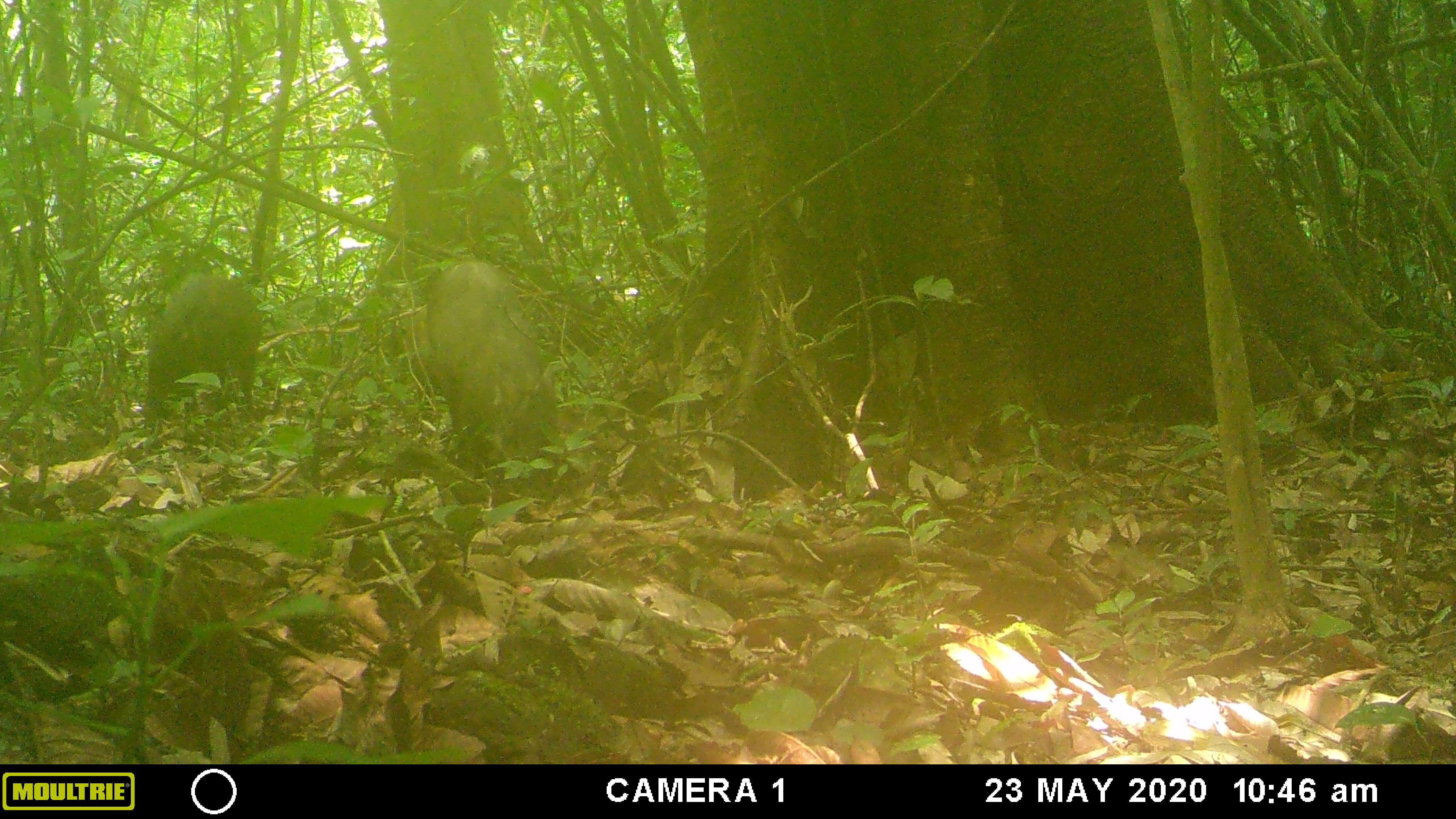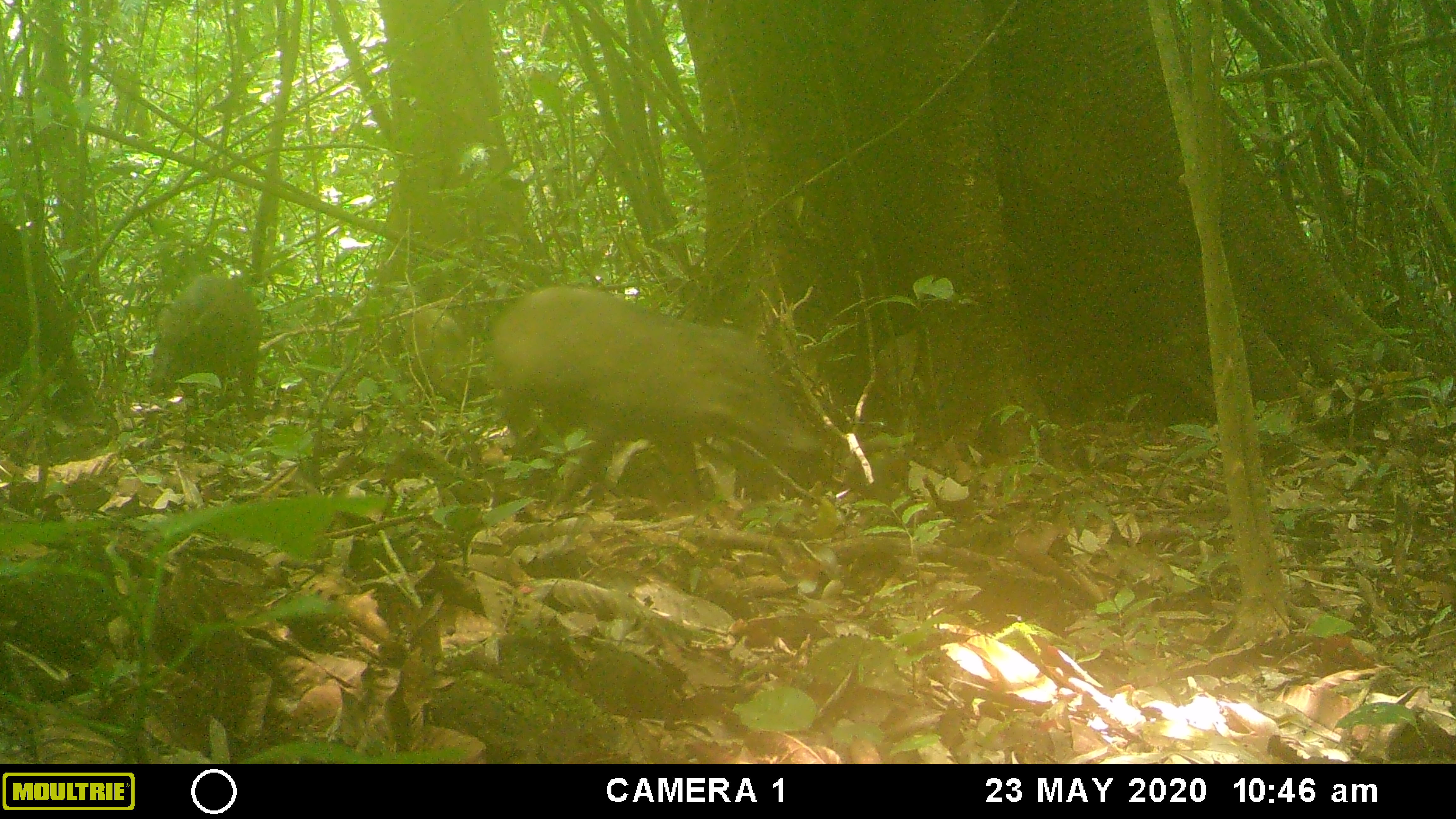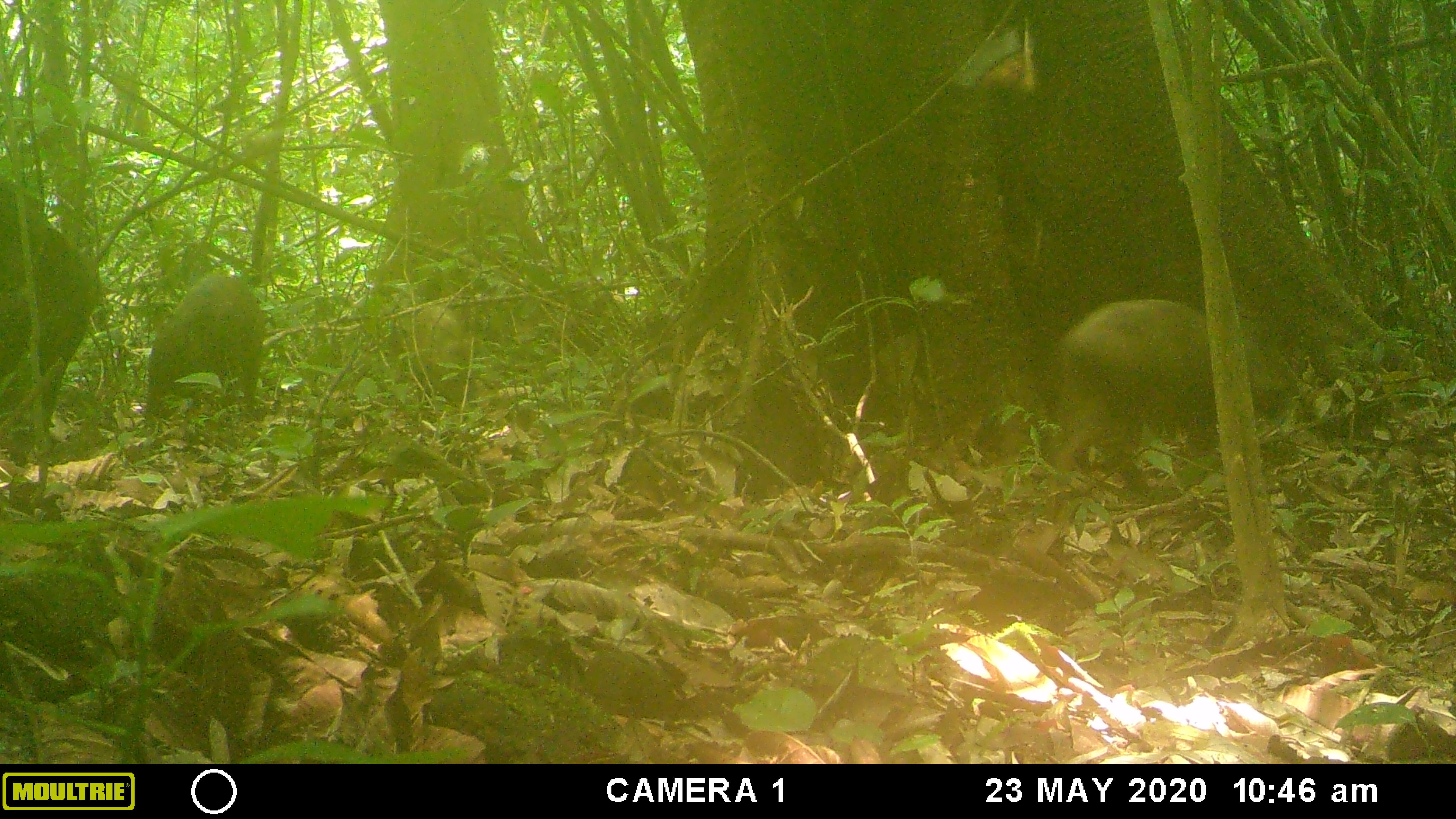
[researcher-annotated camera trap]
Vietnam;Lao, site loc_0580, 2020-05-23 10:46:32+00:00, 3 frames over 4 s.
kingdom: Animalia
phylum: Chordata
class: Mammalia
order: Artiodactyla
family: Suidae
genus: Sus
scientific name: Sus scrofa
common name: eurasian wild pig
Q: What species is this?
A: Eurasian wild pig (Sus scrofa).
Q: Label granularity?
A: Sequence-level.